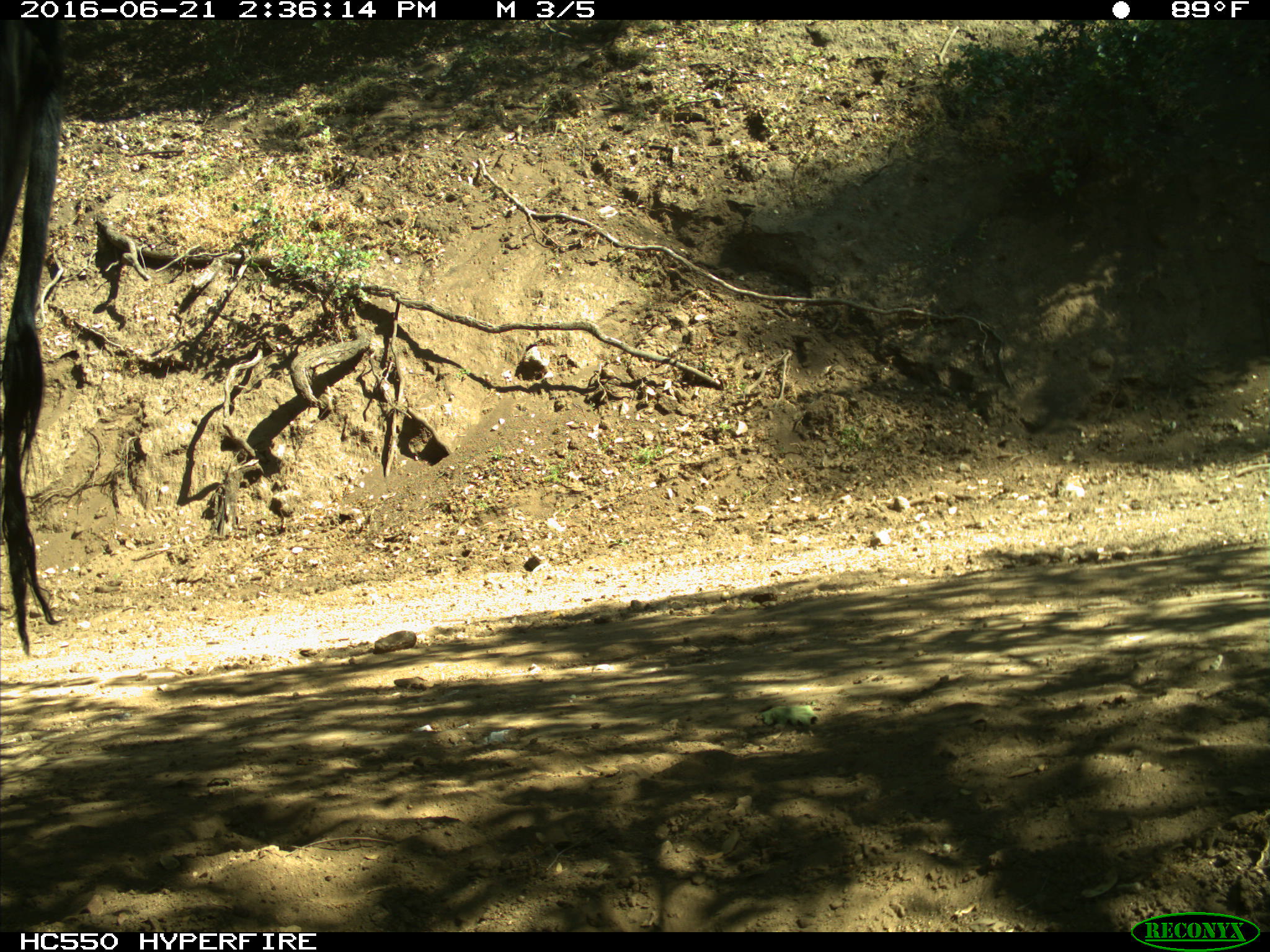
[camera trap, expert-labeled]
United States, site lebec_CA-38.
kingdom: Animalia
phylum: Chordata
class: Mammalia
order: Artiodactyla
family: Bovidae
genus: Bos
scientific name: Bos taurus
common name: domestic cow